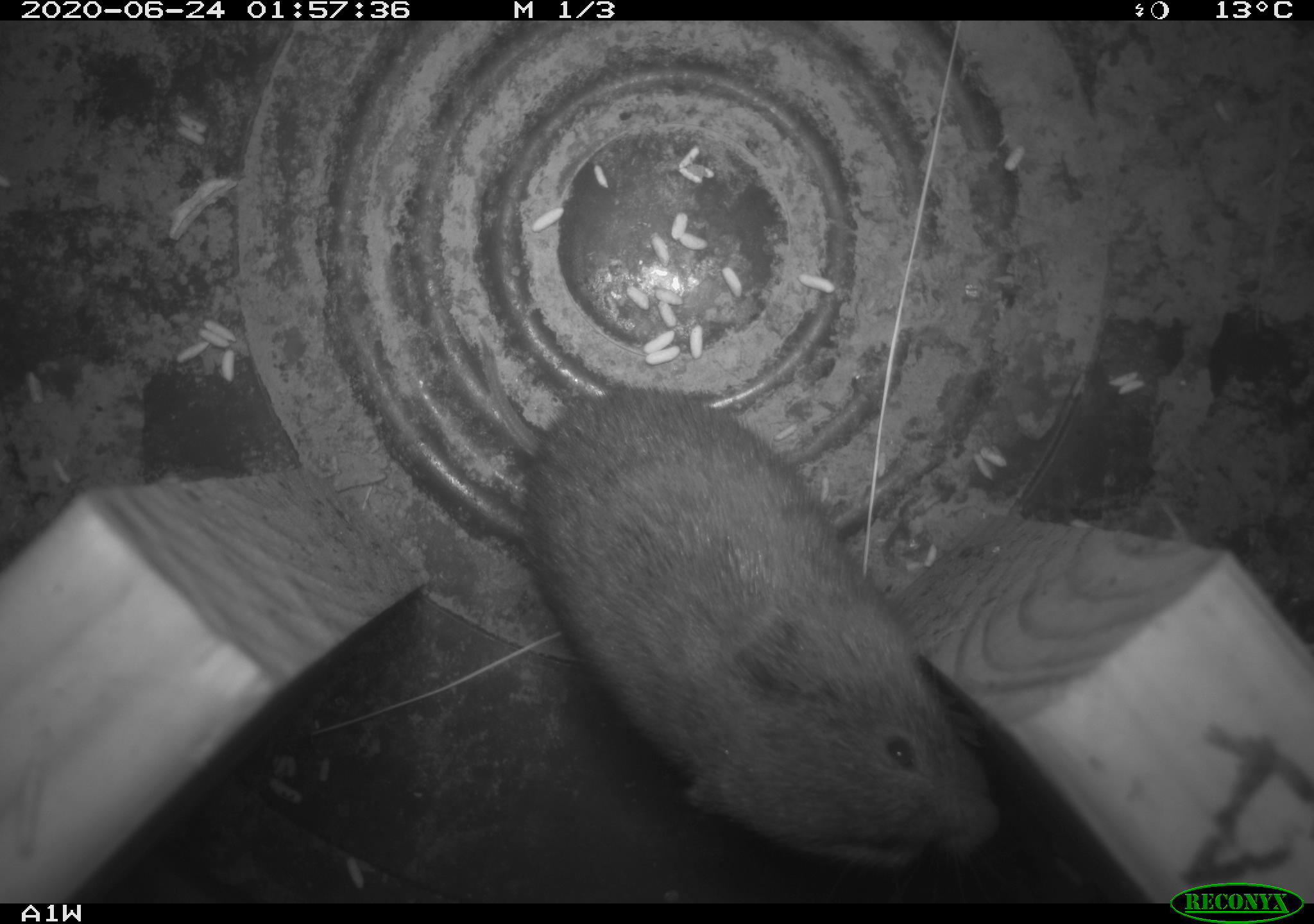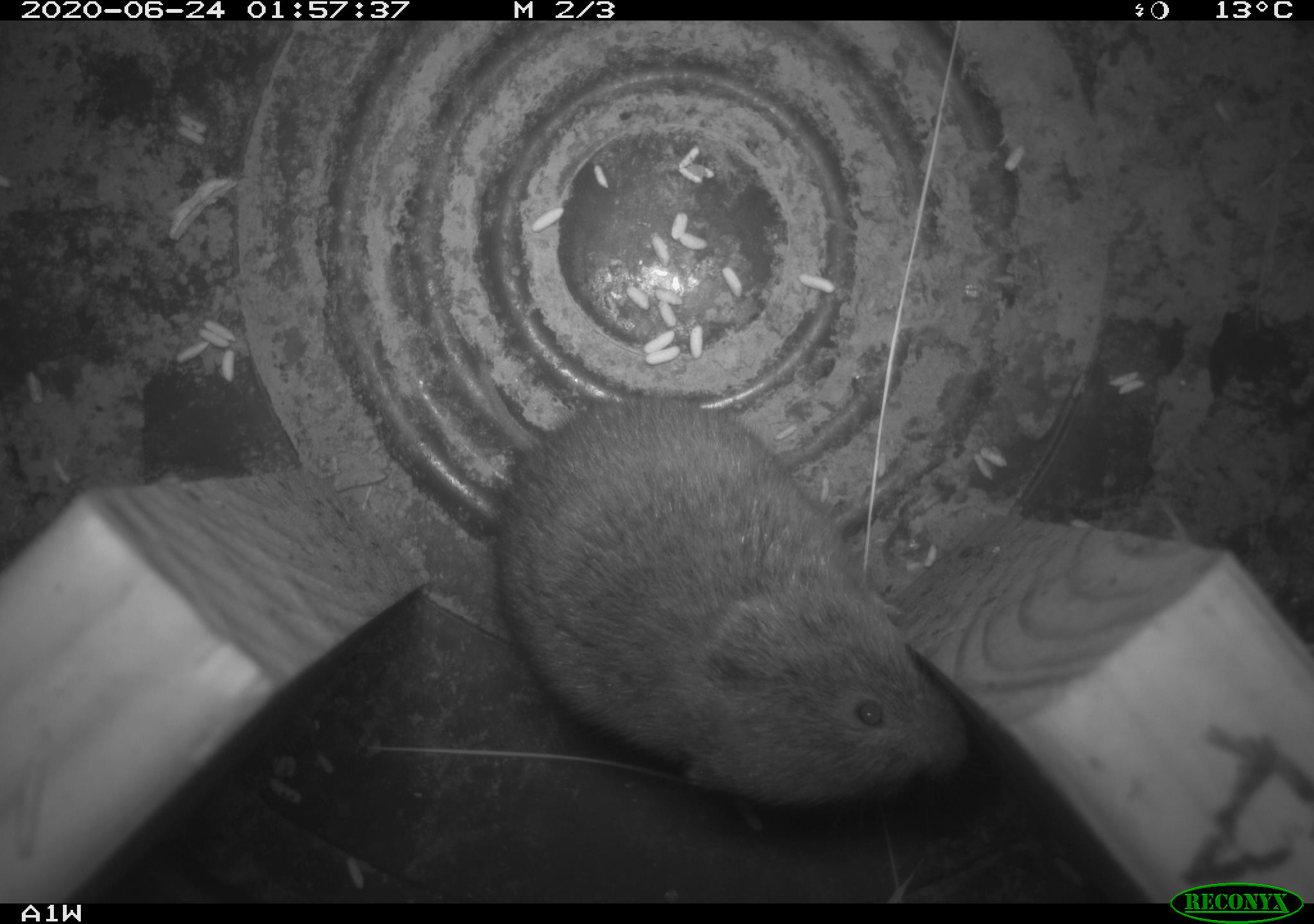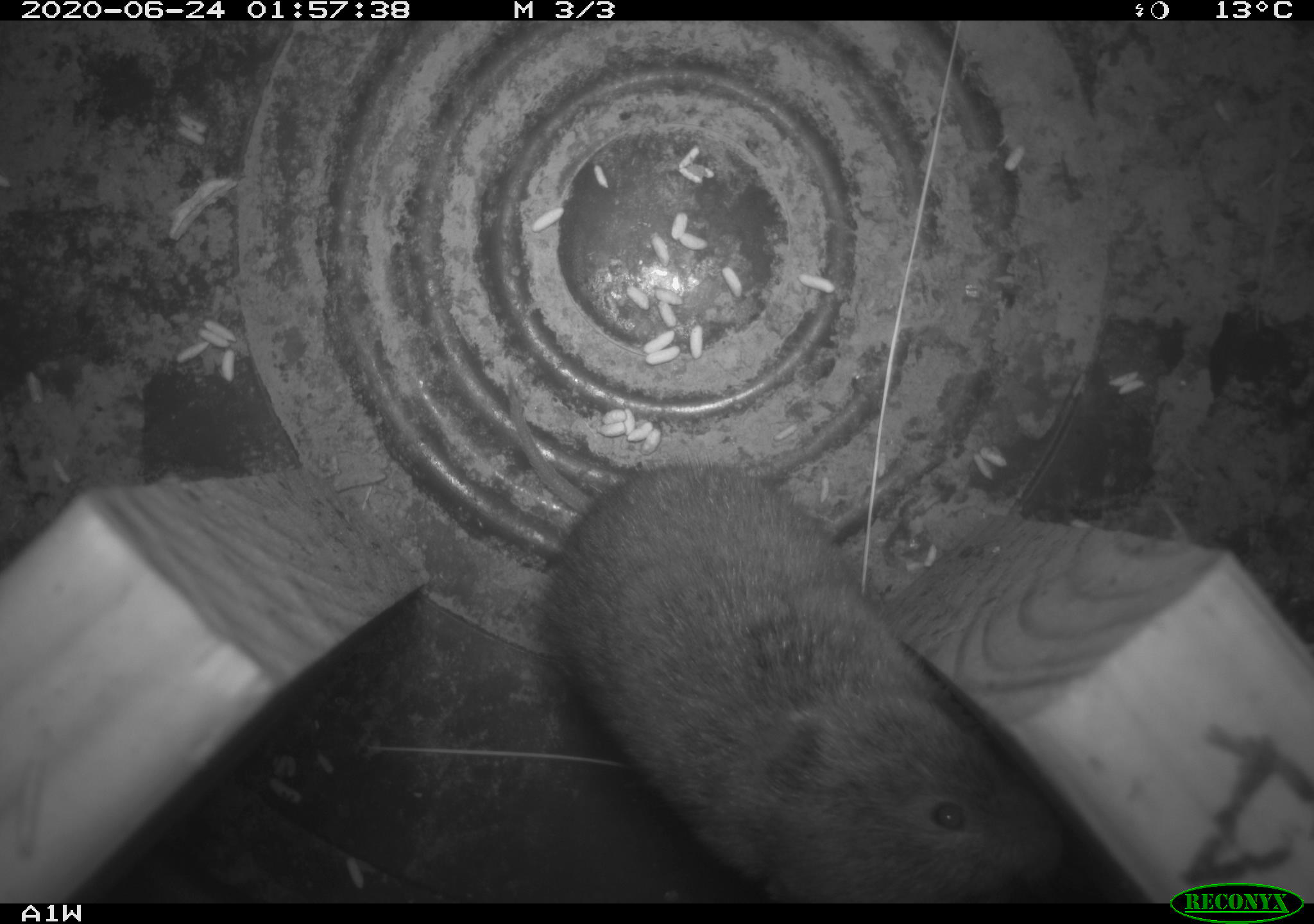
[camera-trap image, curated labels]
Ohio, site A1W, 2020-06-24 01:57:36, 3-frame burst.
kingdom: Animalia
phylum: Chordata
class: Mammalia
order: Rodentia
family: Cricetidae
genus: Microtus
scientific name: Microtus pennsylvanicus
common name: meadow vole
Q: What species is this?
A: Meadow vole (Microtus pennsylvanicus).